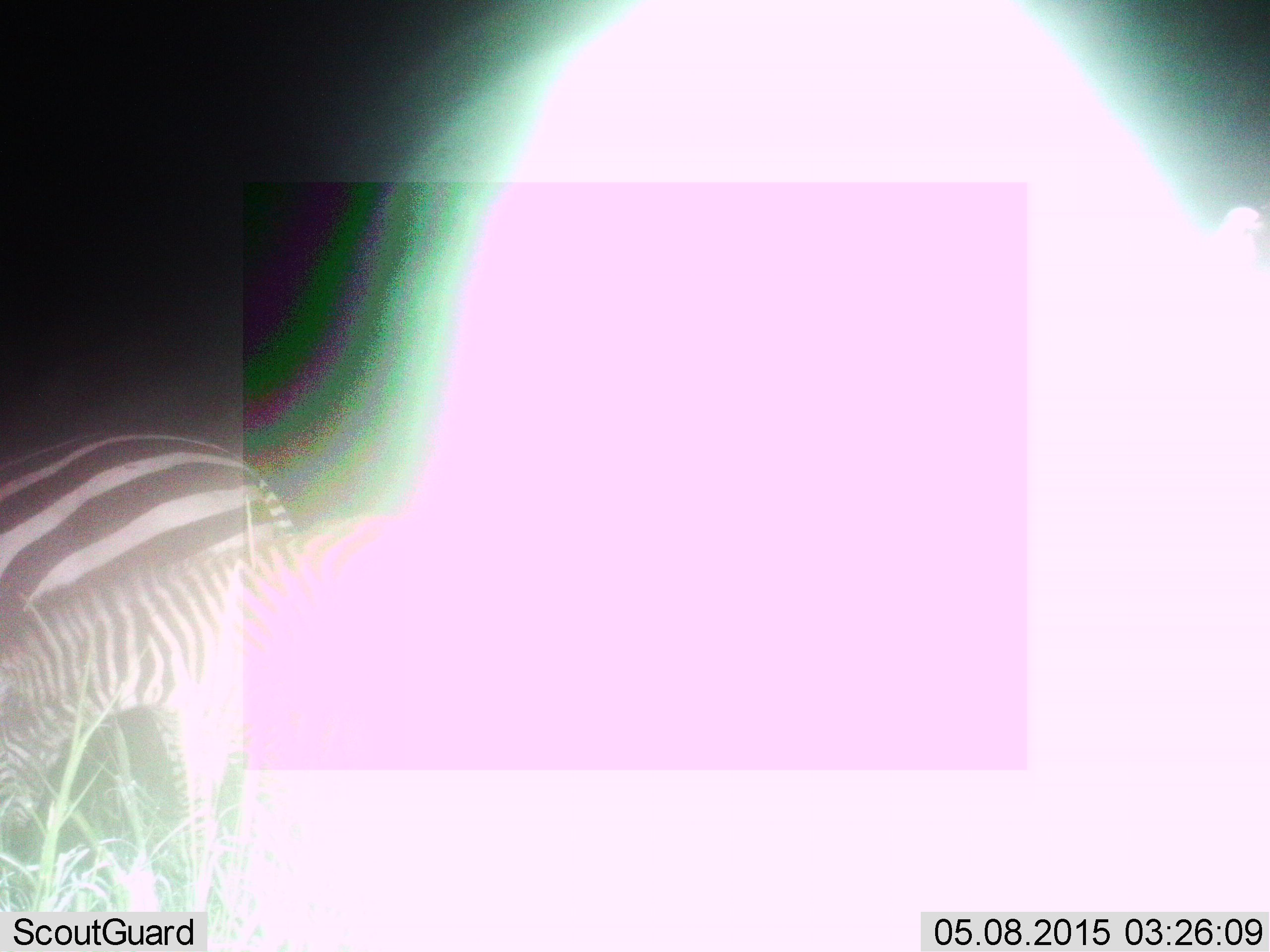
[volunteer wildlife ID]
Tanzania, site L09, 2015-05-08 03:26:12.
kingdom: Animalia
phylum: Chordata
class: Mammalia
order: Perissodactyla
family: Equidae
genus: Equus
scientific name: Equus quagga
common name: plains zebra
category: zebra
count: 2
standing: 40%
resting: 0%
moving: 40%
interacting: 0%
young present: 20%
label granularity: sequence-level